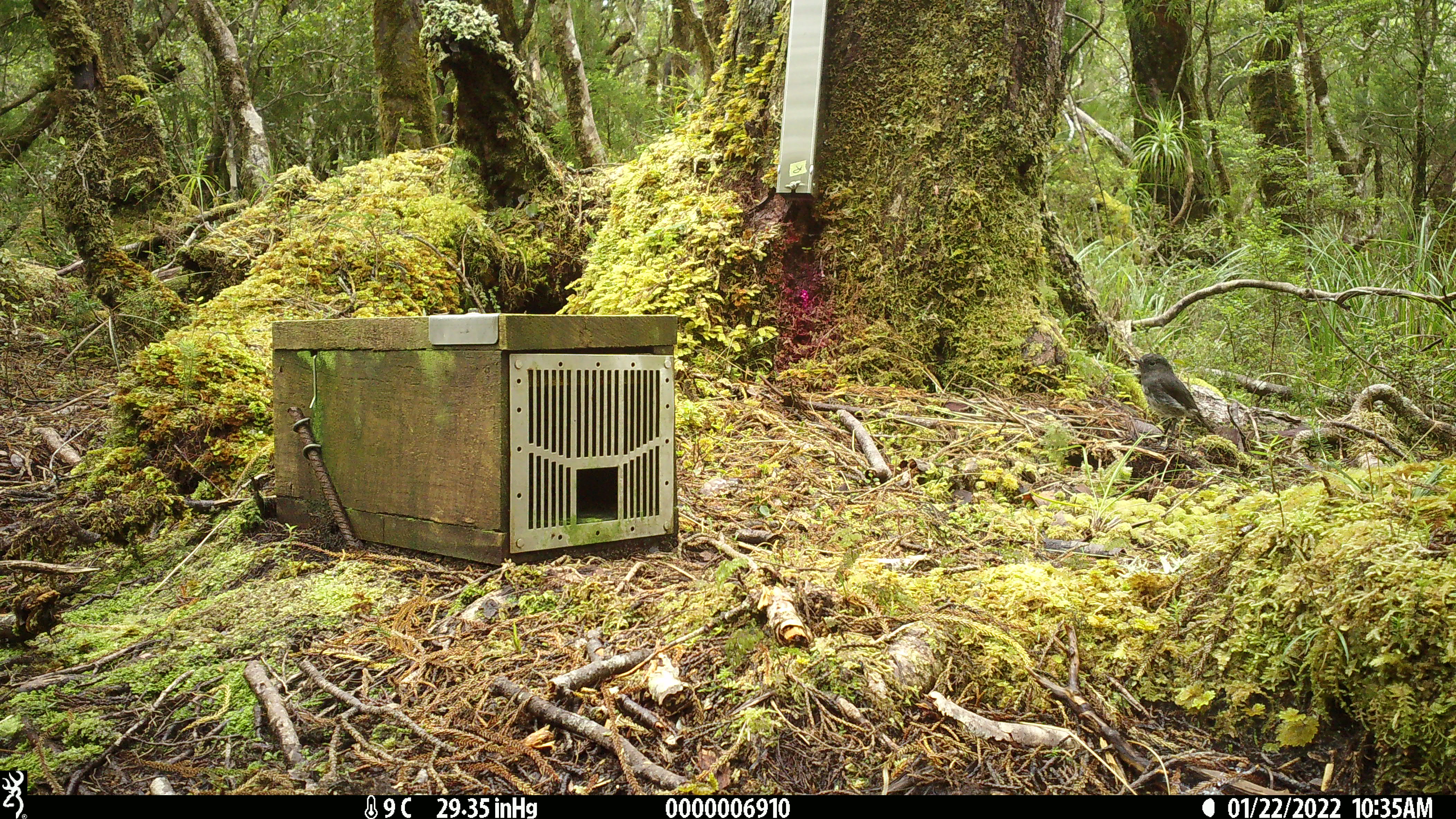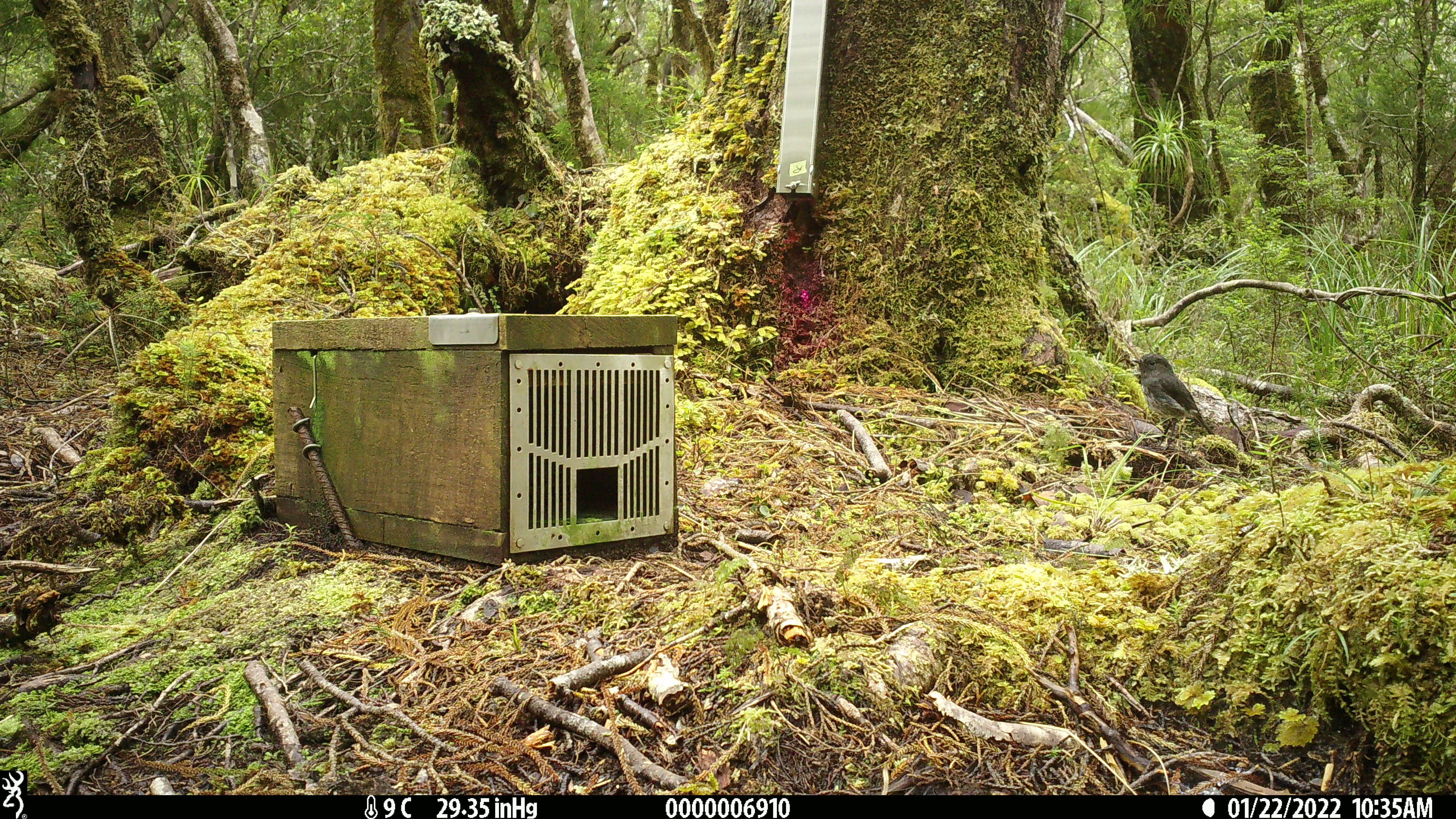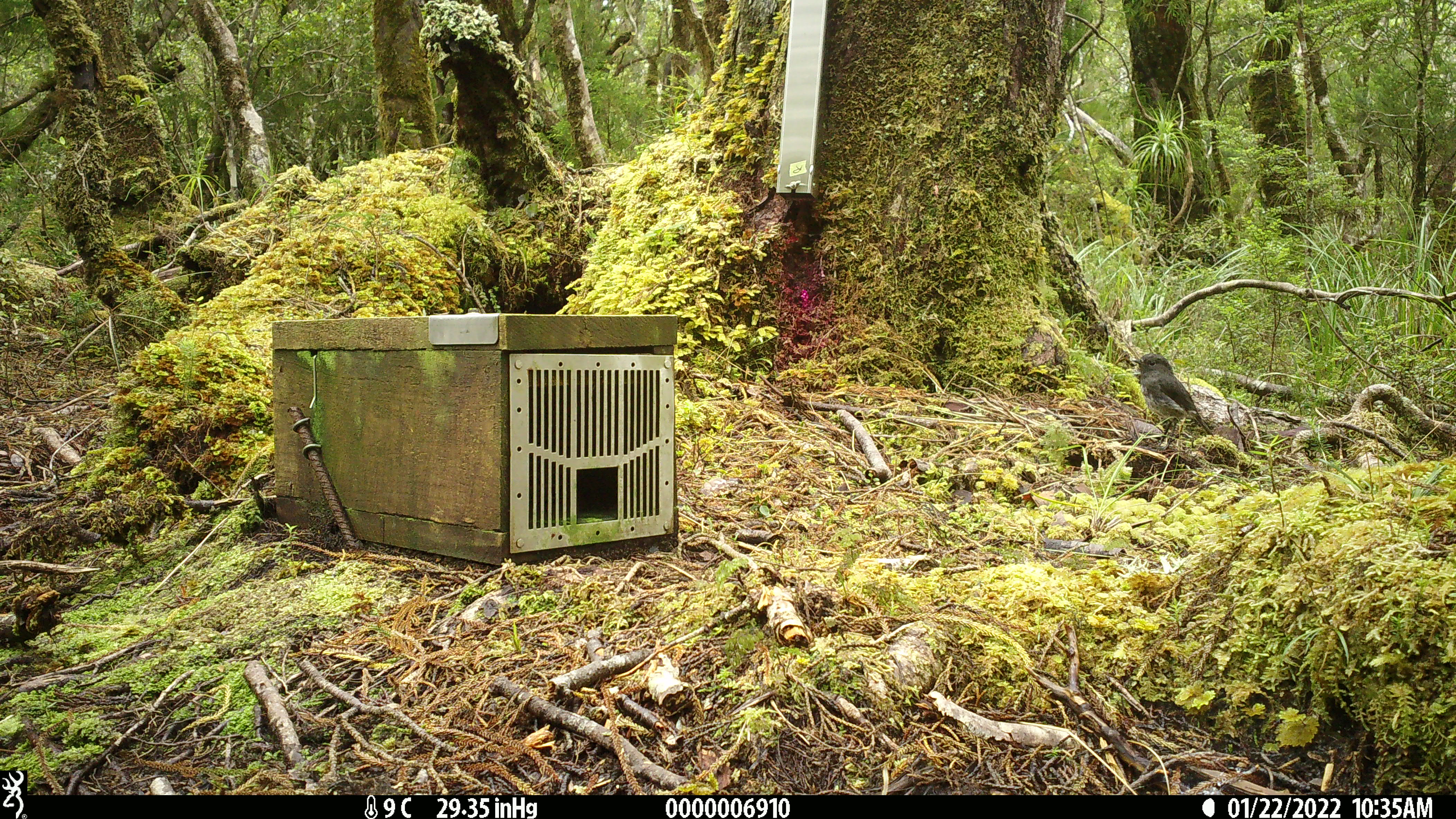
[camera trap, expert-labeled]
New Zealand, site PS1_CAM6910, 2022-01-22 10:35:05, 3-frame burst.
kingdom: Animalia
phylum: Chordata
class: Aves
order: Passeriformes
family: Petroicidae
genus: Petroica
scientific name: Petroica australis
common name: new zealand robin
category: robin